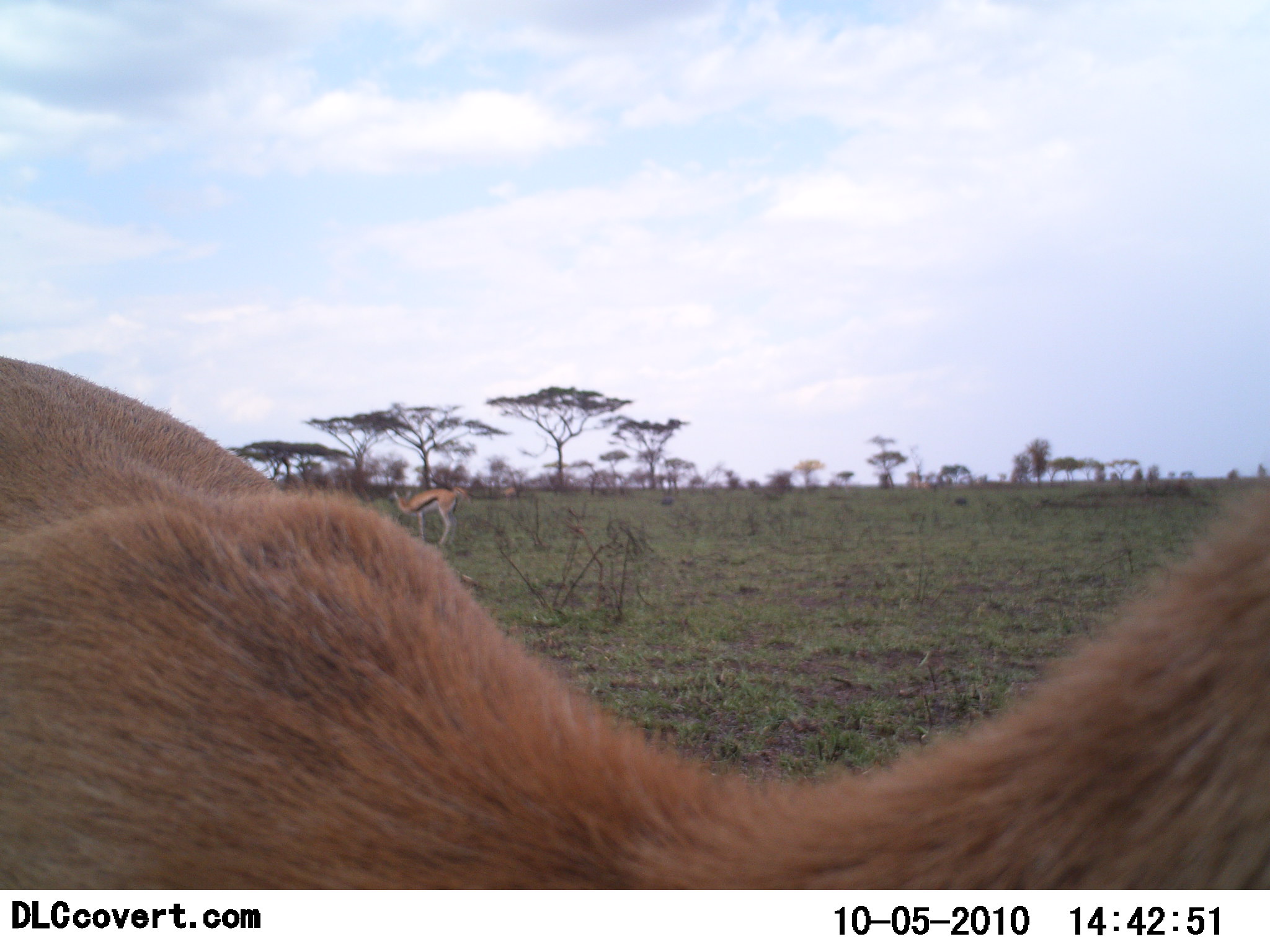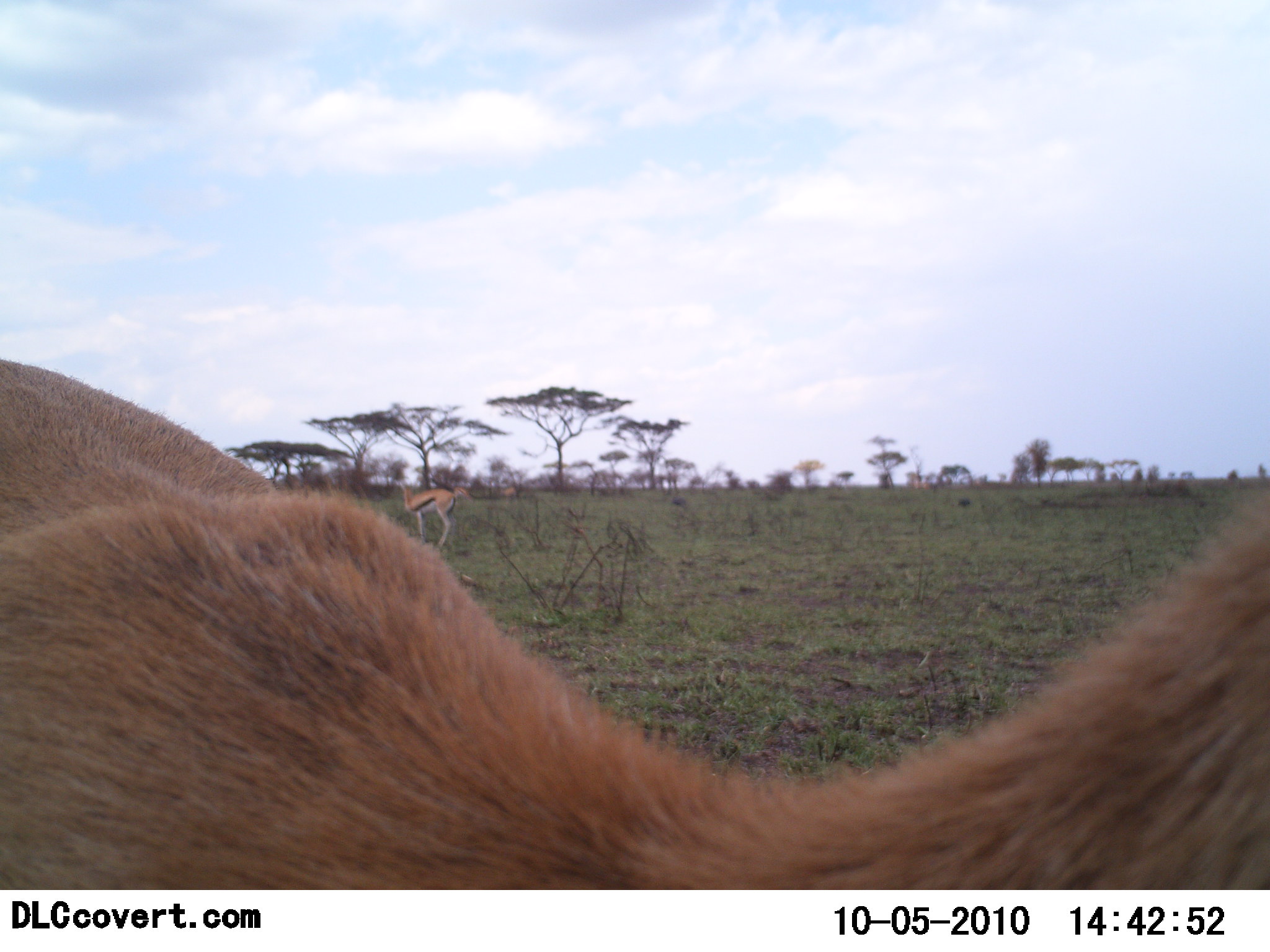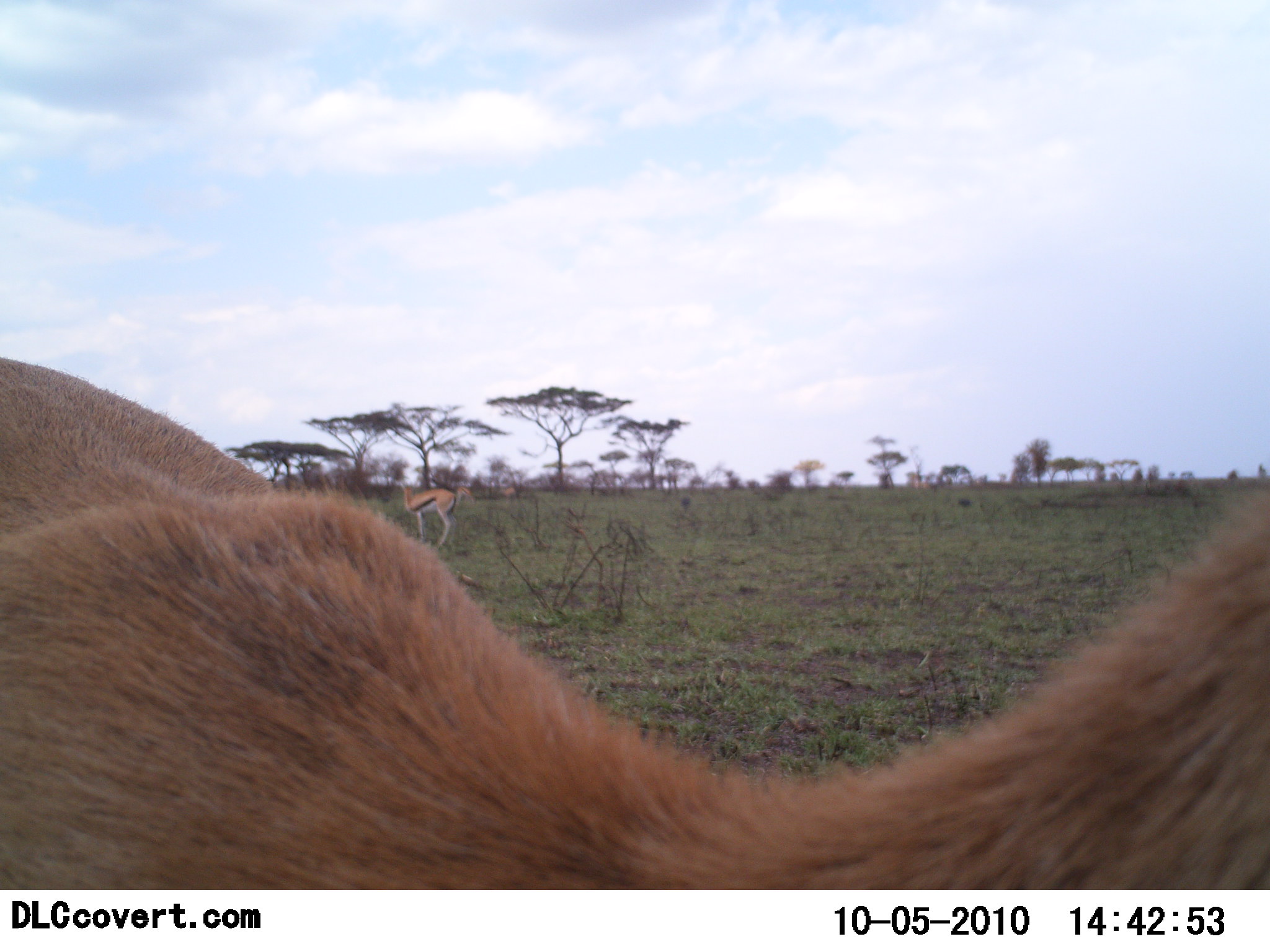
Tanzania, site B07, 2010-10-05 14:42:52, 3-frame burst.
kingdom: Animalia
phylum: Chordata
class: Mammalia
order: Artiodactyla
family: Bovidae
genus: Eudorcas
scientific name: Eudorcas thomsonii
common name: thomson's gazelle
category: gazellethomsons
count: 2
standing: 94%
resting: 12%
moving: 6%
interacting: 0%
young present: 0%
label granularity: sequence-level